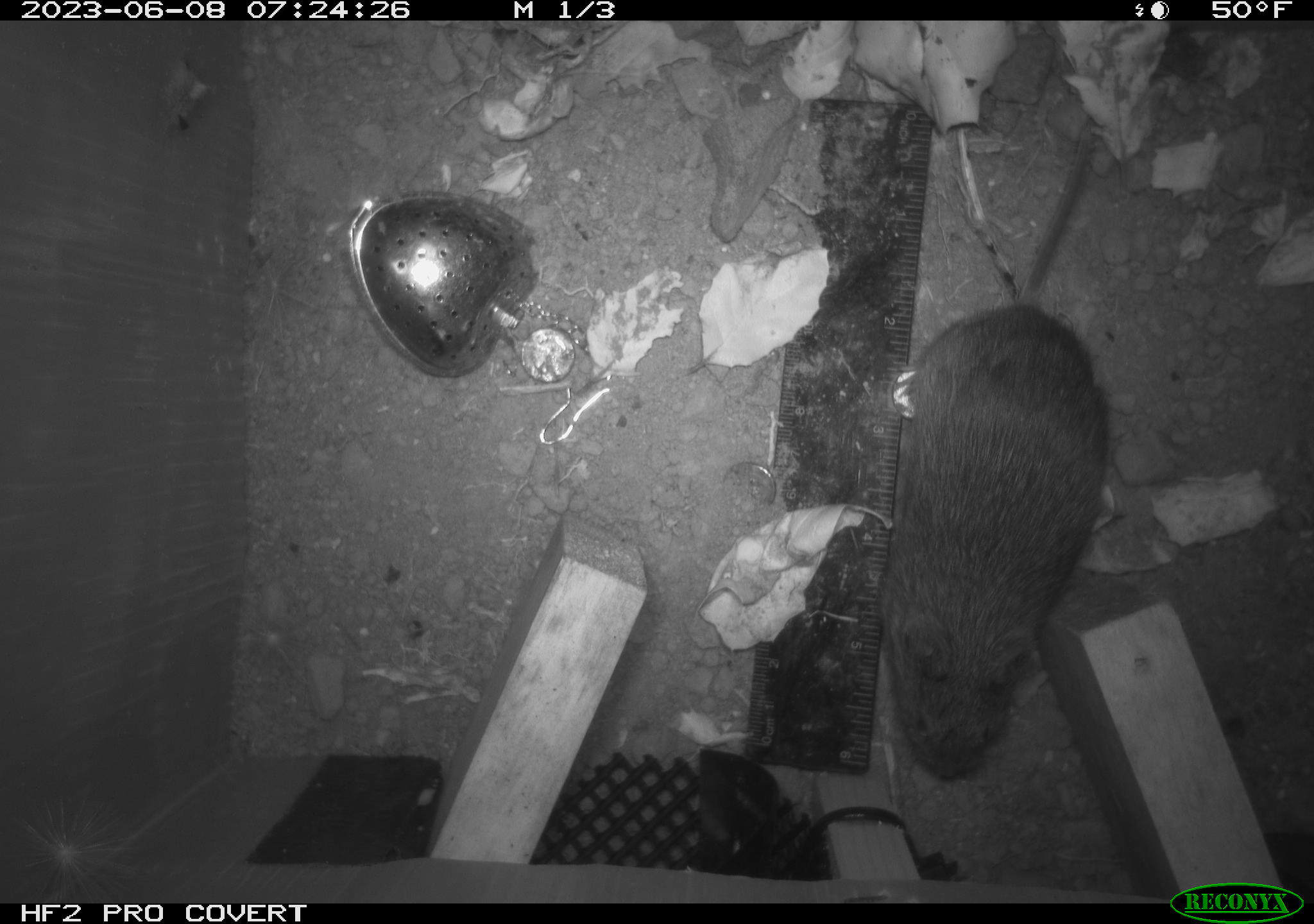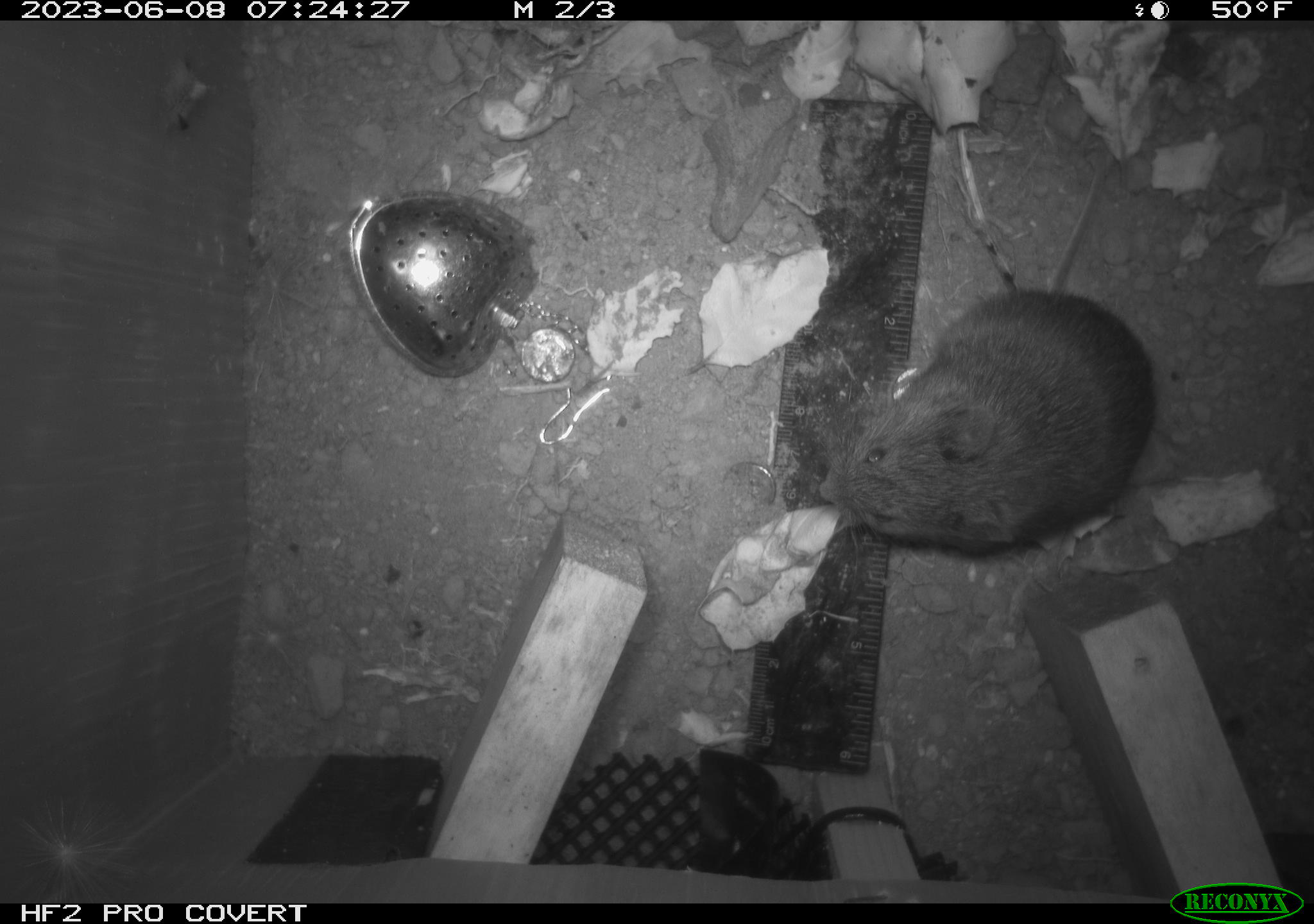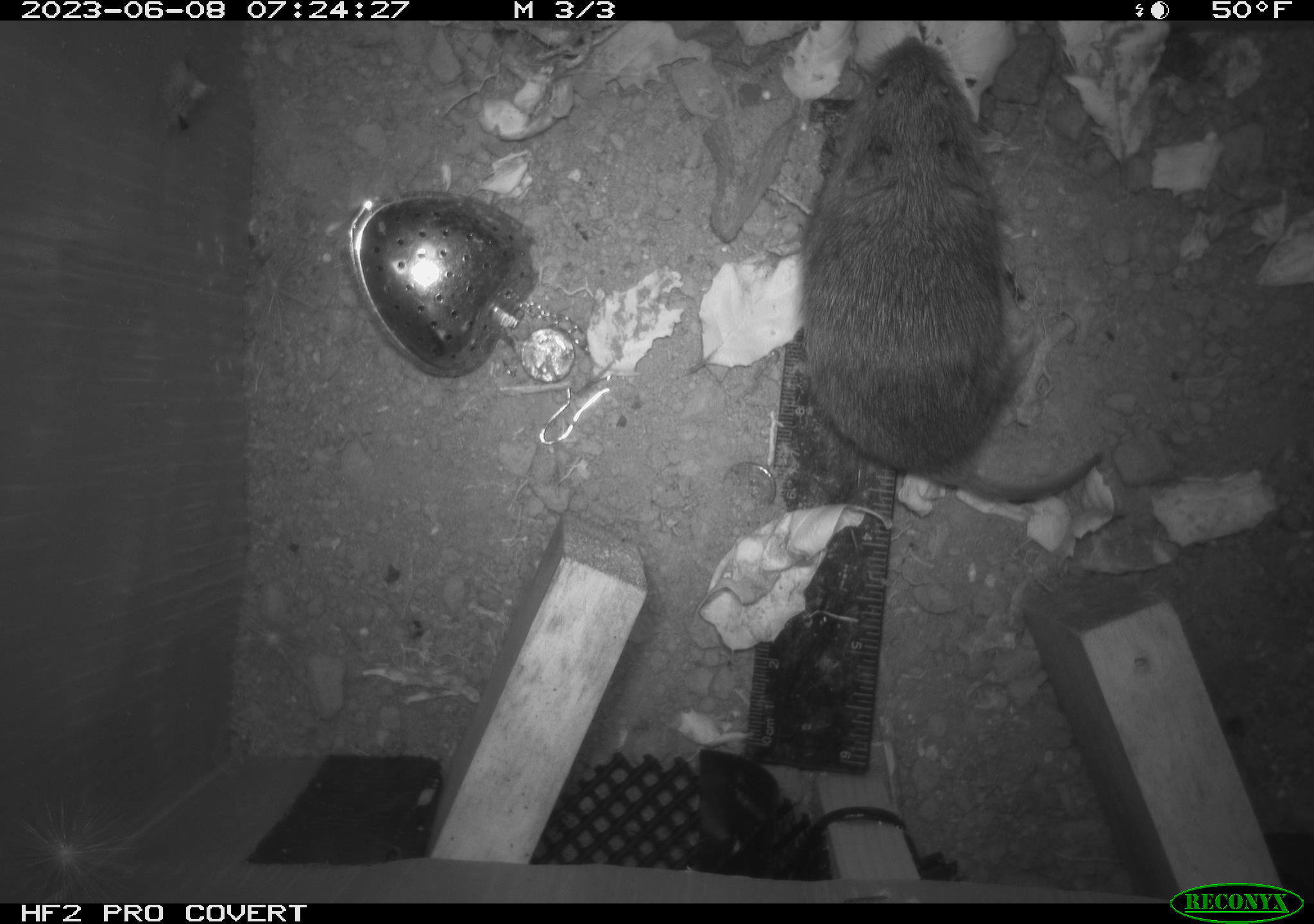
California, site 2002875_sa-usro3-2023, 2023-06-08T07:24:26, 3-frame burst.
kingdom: Animalia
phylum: Chordata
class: Mammalia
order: Rodentia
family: Cricetidae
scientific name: Arvicolinae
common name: voles, lemmings, and muskrats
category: arvicolinae subfamily